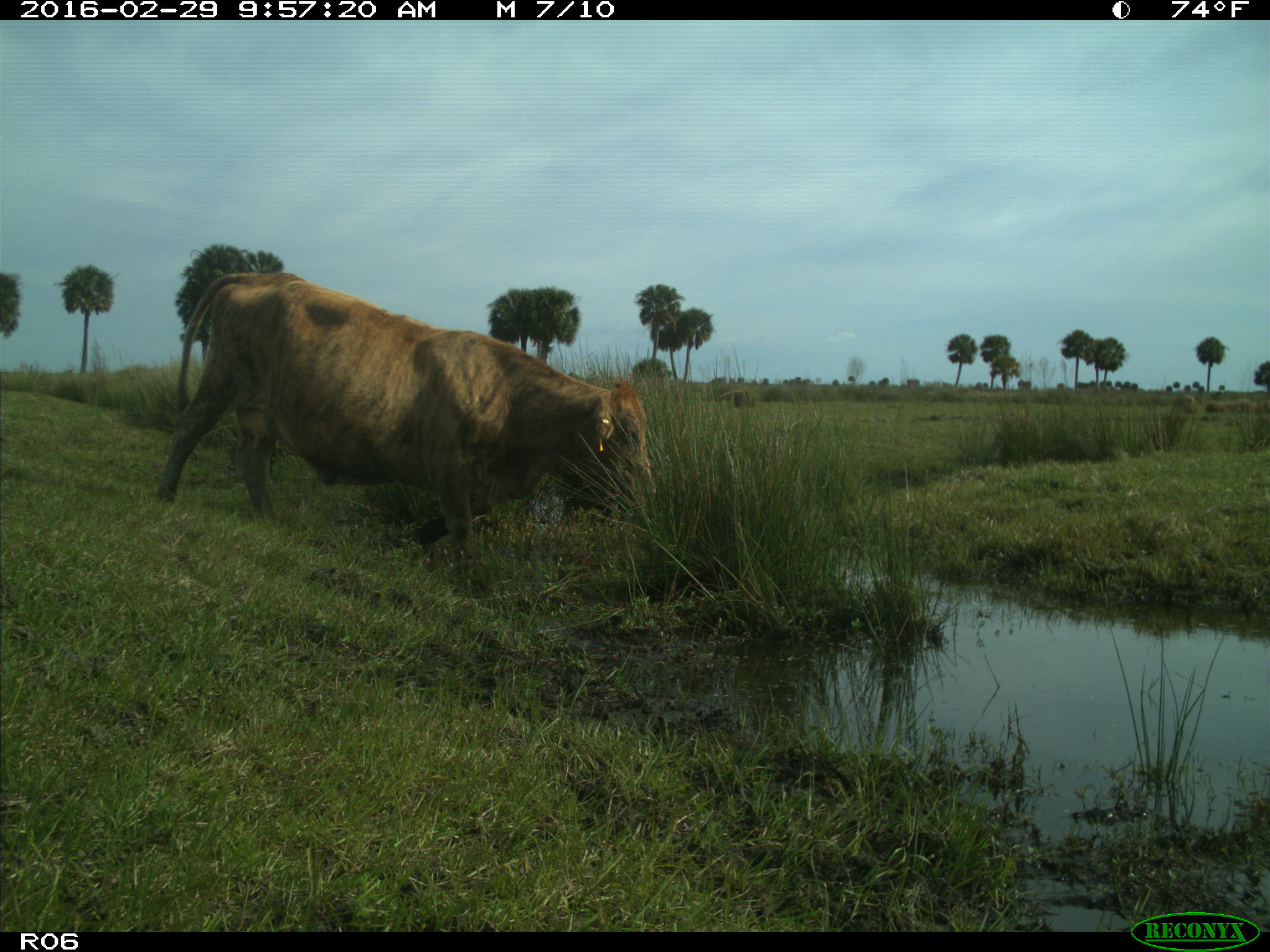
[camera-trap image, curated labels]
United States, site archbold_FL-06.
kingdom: Animalia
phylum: Chordata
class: Mammalia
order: Artiodactyla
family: Bovidae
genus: Bos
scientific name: Bos taurus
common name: domestic cow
Bos taurus (domestic cow).